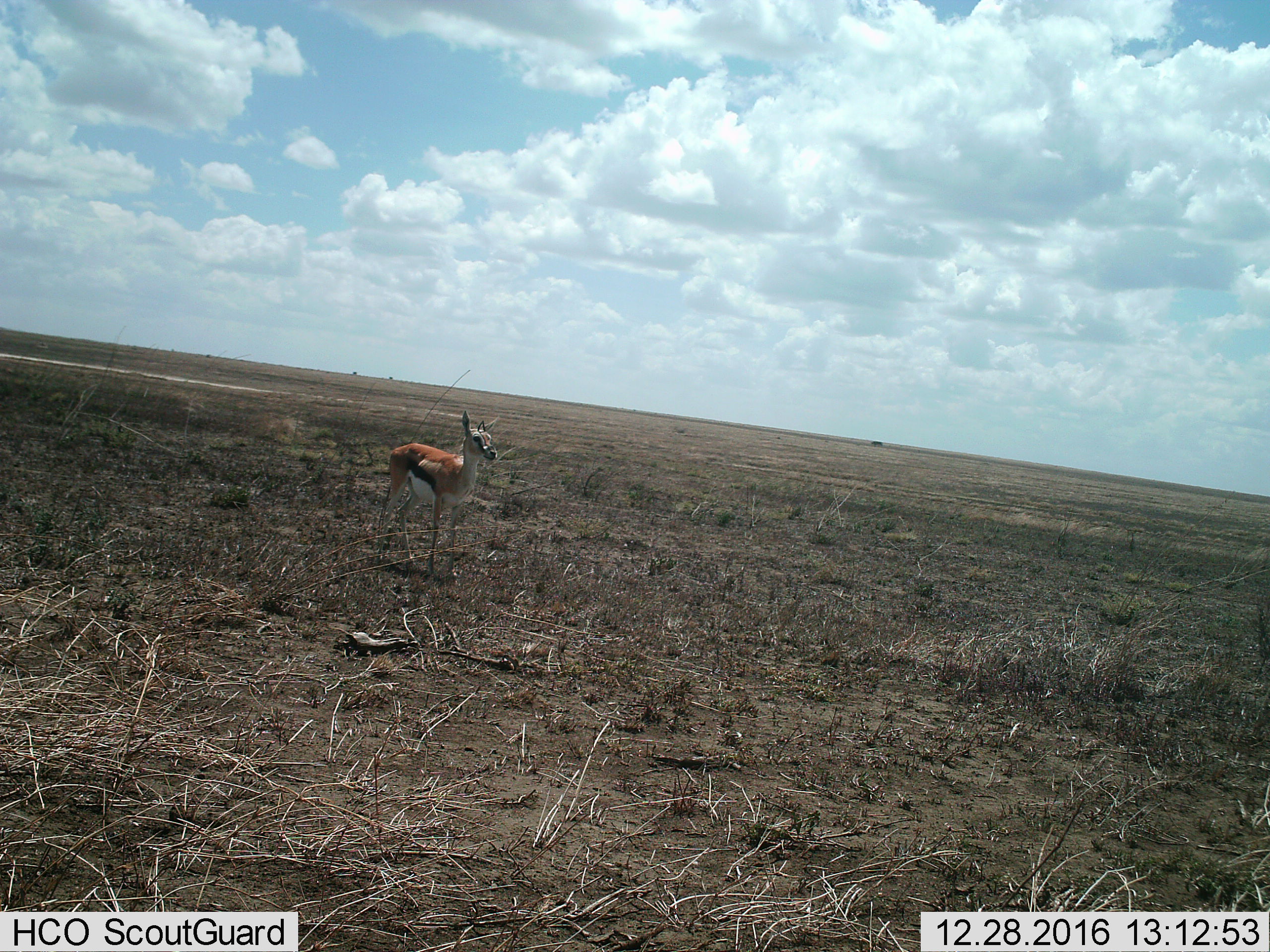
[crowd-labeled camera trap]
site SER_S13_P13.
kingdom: Animalia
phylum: Chordata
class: Mammalia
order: Artiodactyla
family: Bovidae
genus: Eudorcas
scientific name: Eudorcas thomsonii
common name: thomson's gazelle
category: gazellethomsons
Gazellethomsons (thomson's gazelle) (Eudorcas thomsonii), count 1. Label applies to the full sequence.